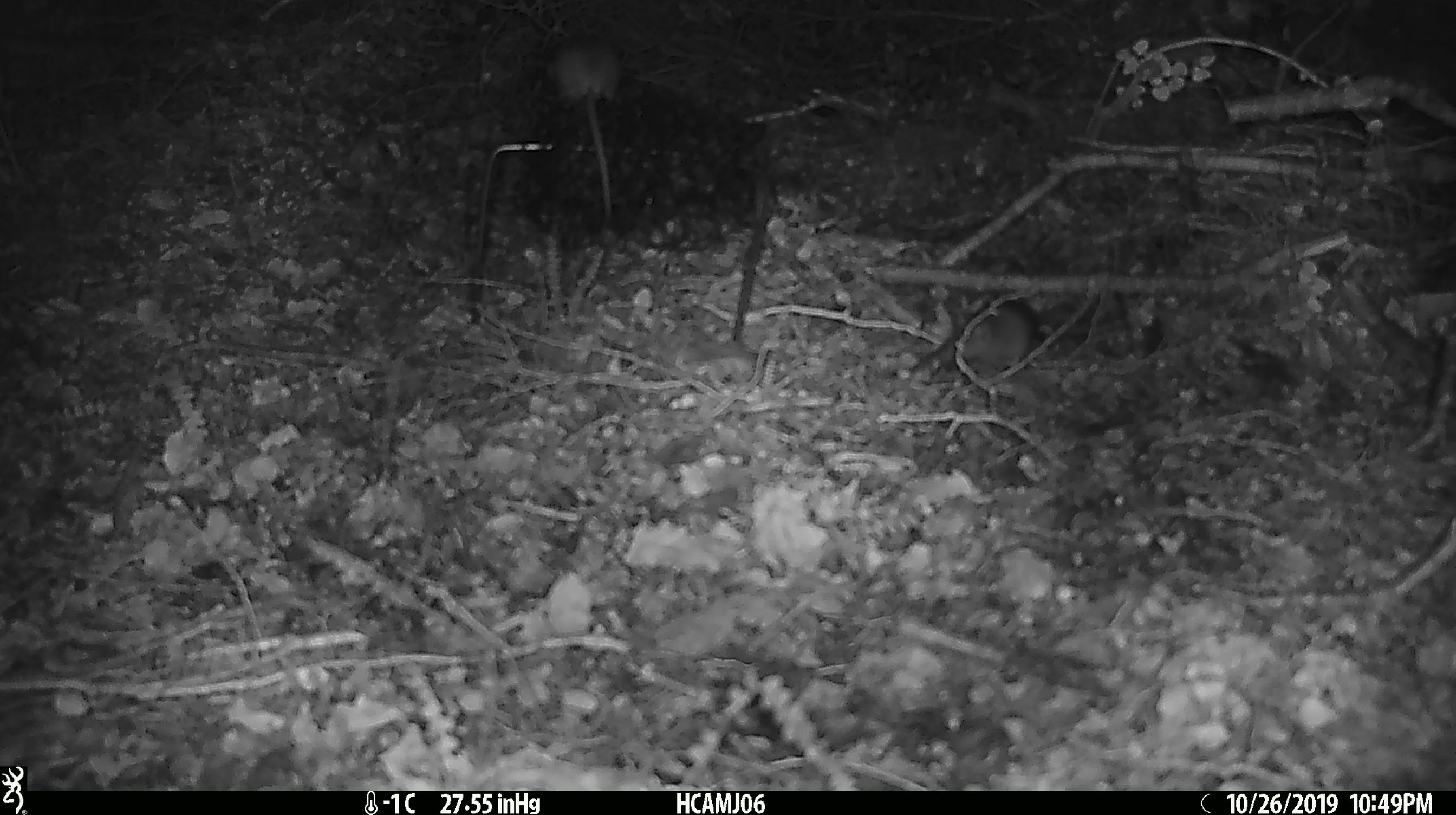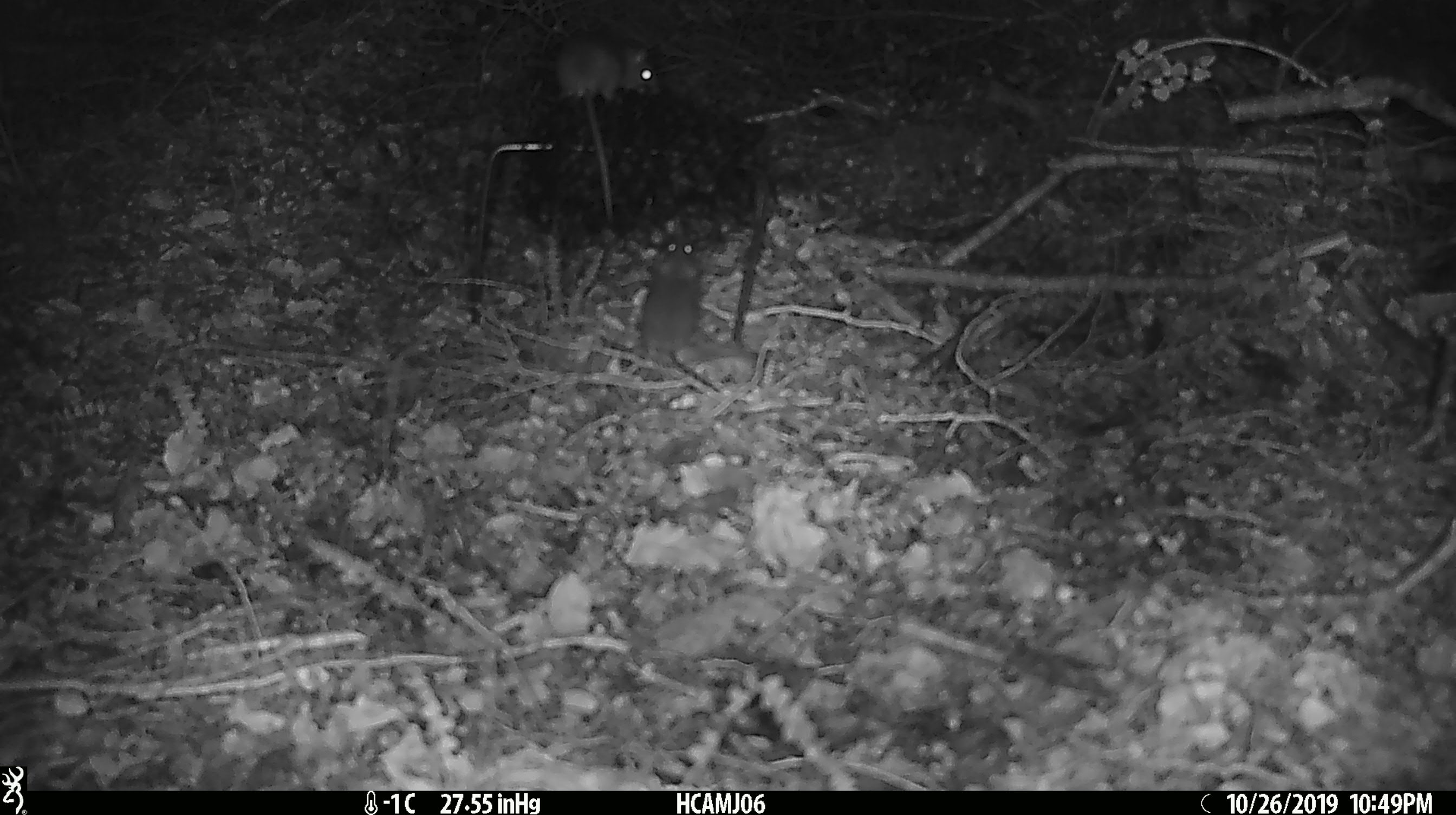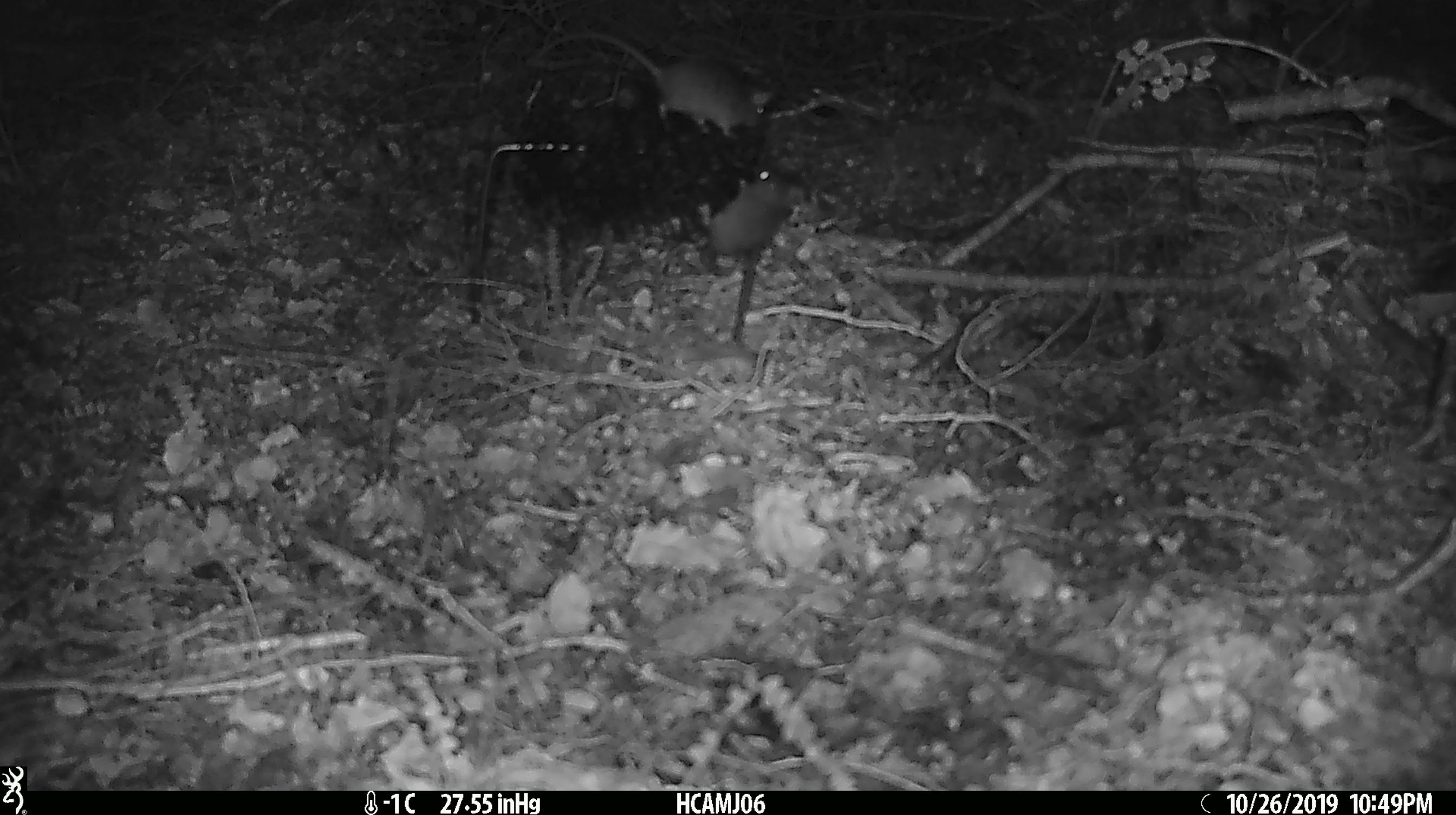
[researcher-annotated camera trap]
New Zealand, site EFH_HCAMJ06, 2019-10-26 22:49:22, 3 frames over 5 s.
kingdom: Animalia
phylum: Chordata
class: Mammalia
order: Rodentia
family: Muridae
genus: Mus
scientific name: Mus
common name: mouse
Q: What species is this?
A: Mouse (Mus).